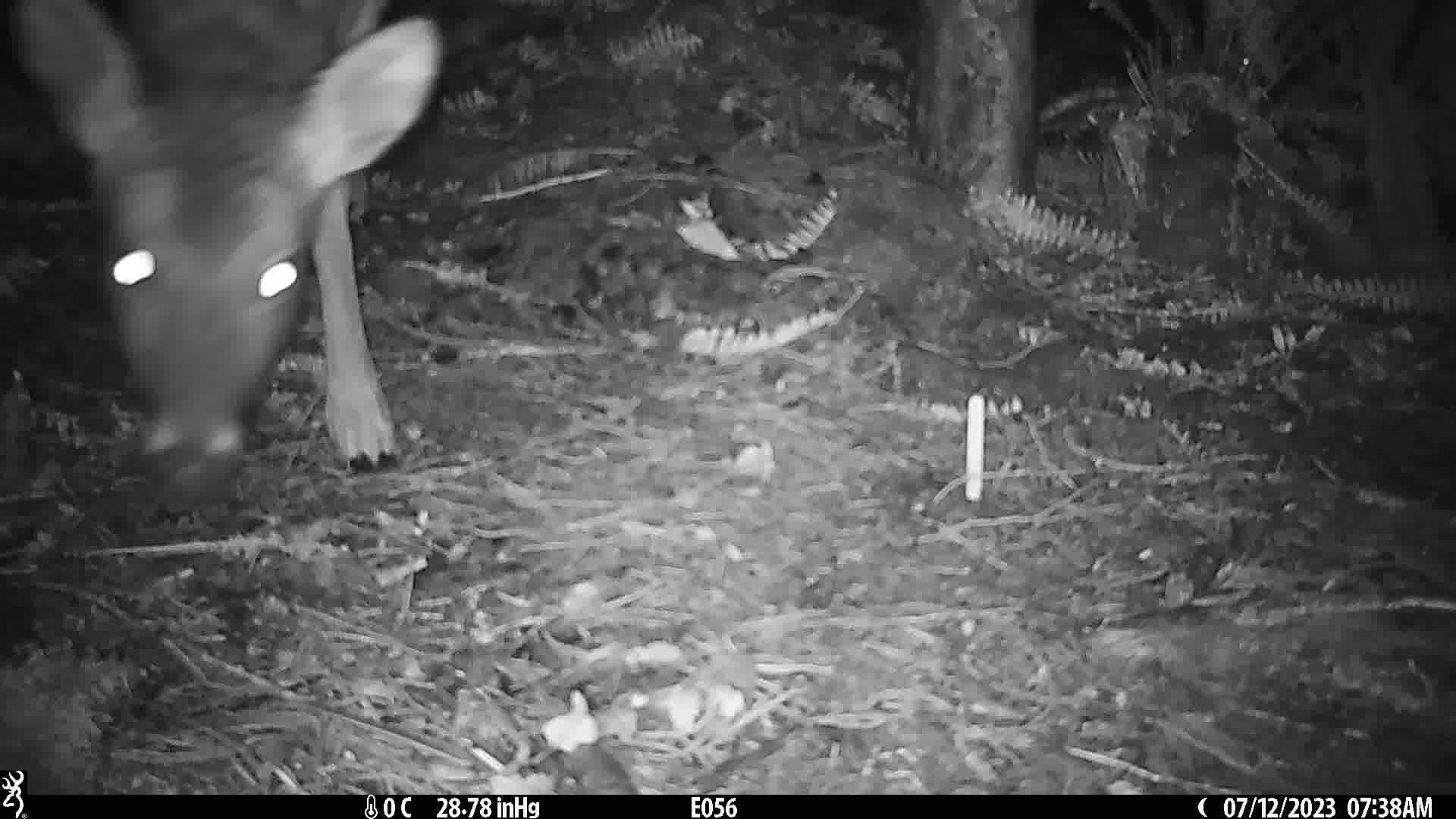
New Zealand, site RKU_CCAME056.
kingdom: Animalia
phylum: Chordata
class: Mammalia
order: Artiodactyla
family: Cervidae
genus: Odocoileus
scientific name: Odocoileus virginianus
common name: white-tailed deer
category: white tailed deer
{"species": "white tailed deer (white-tailed deer) (Odocoileus virginianus)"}